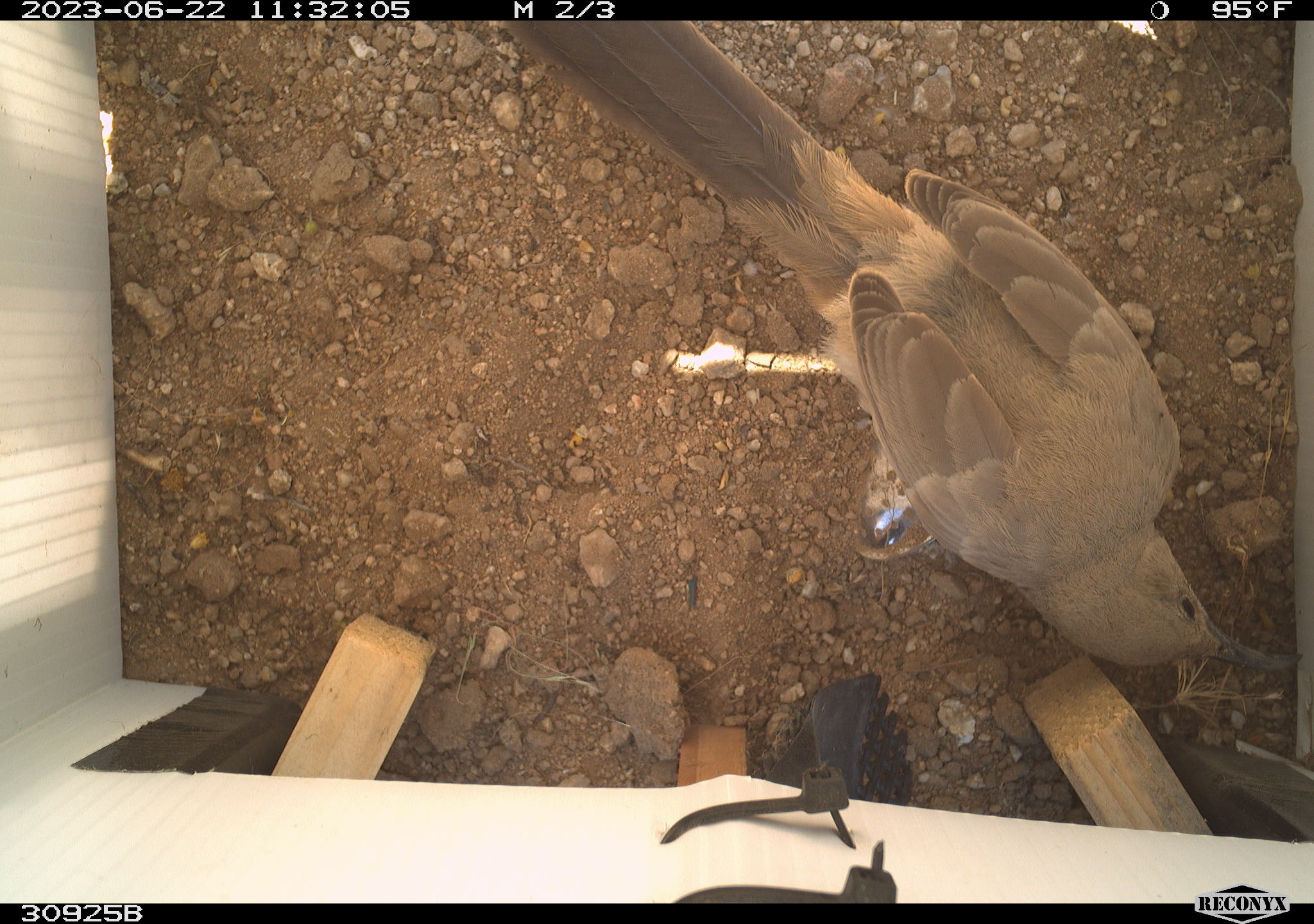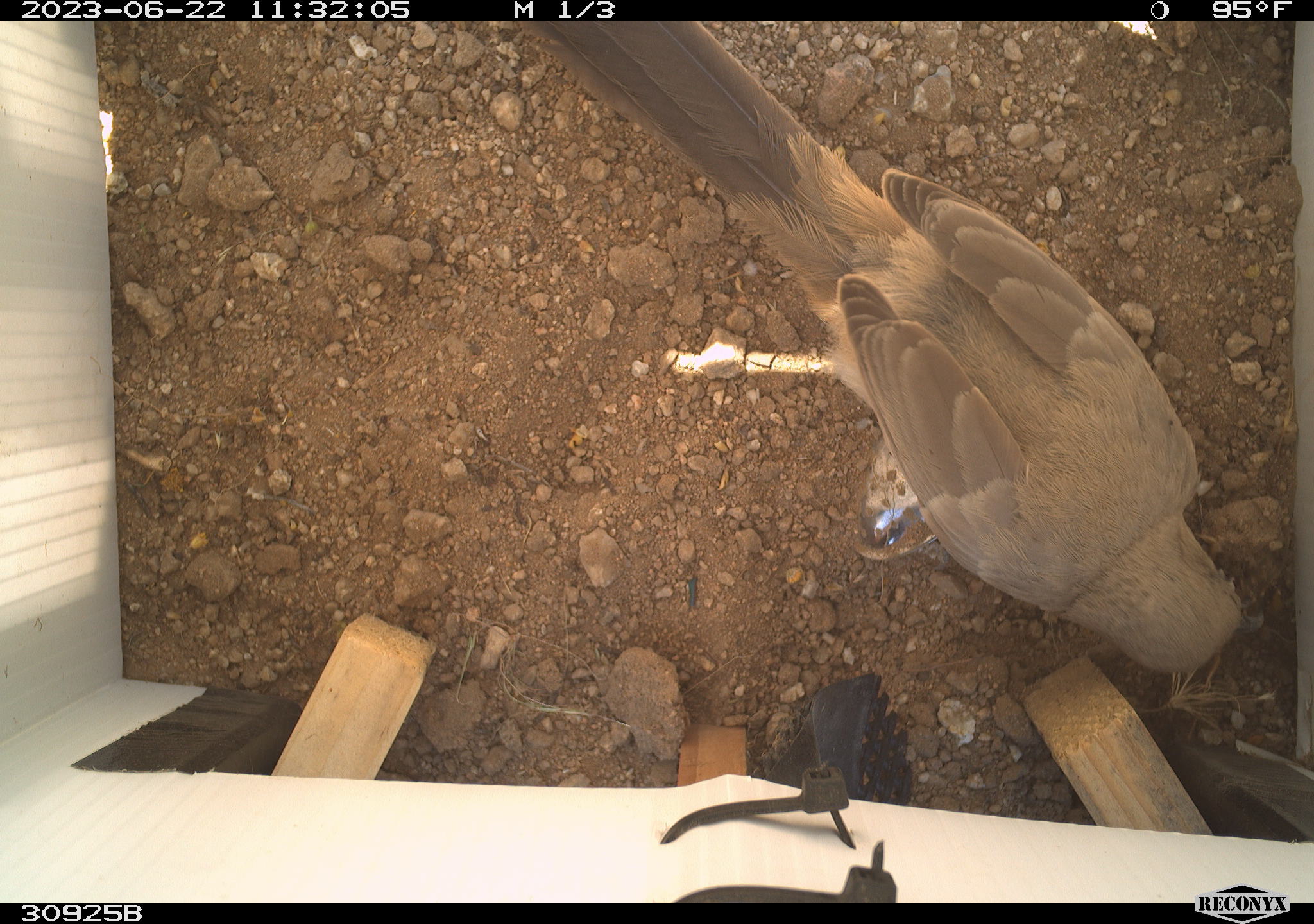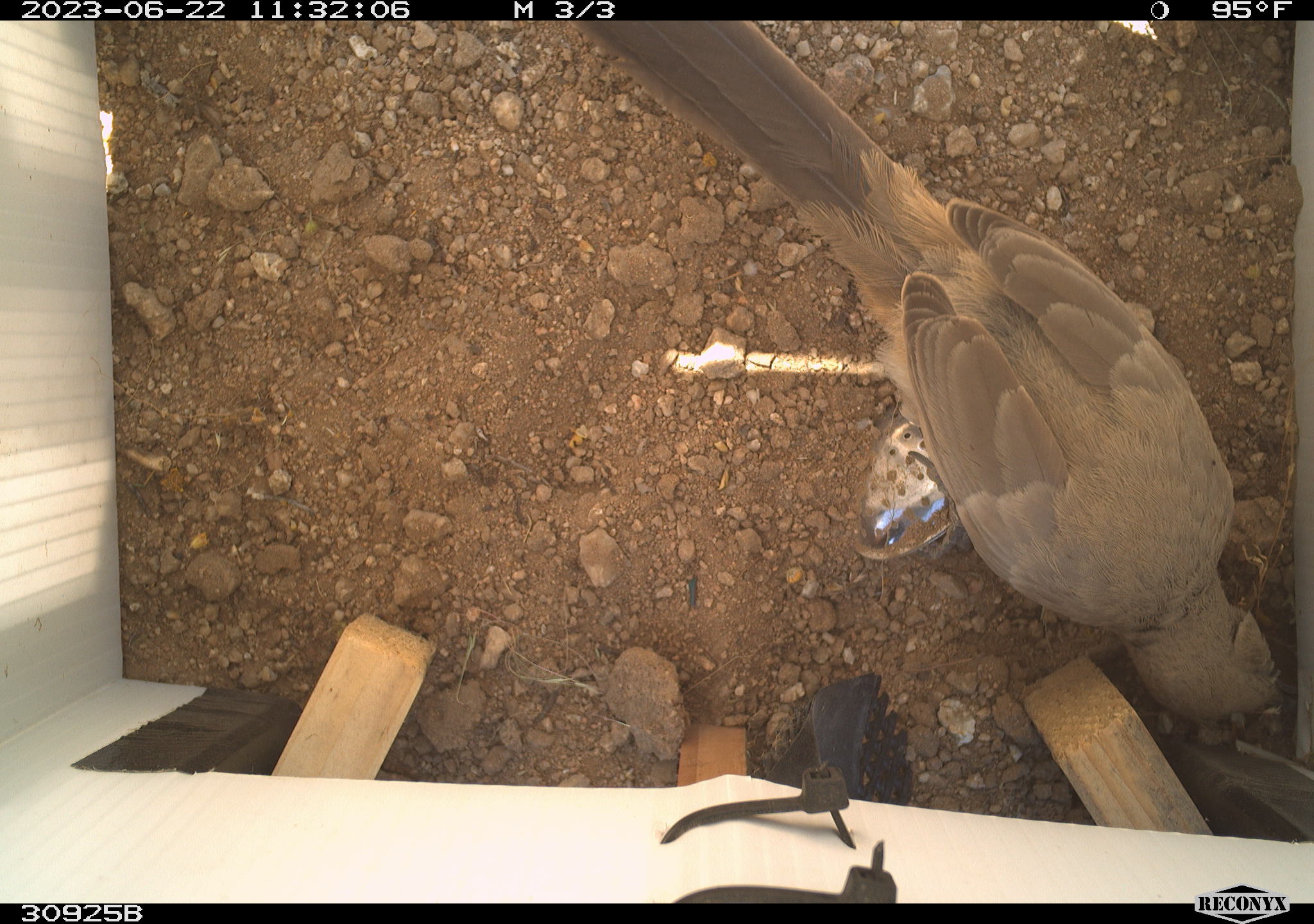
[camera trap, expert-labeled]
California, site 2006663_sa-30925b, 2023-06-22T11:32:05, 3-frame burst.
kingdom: Animalia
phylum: Chordata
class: Aves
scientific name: Aves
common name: bird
Bird (Aves).